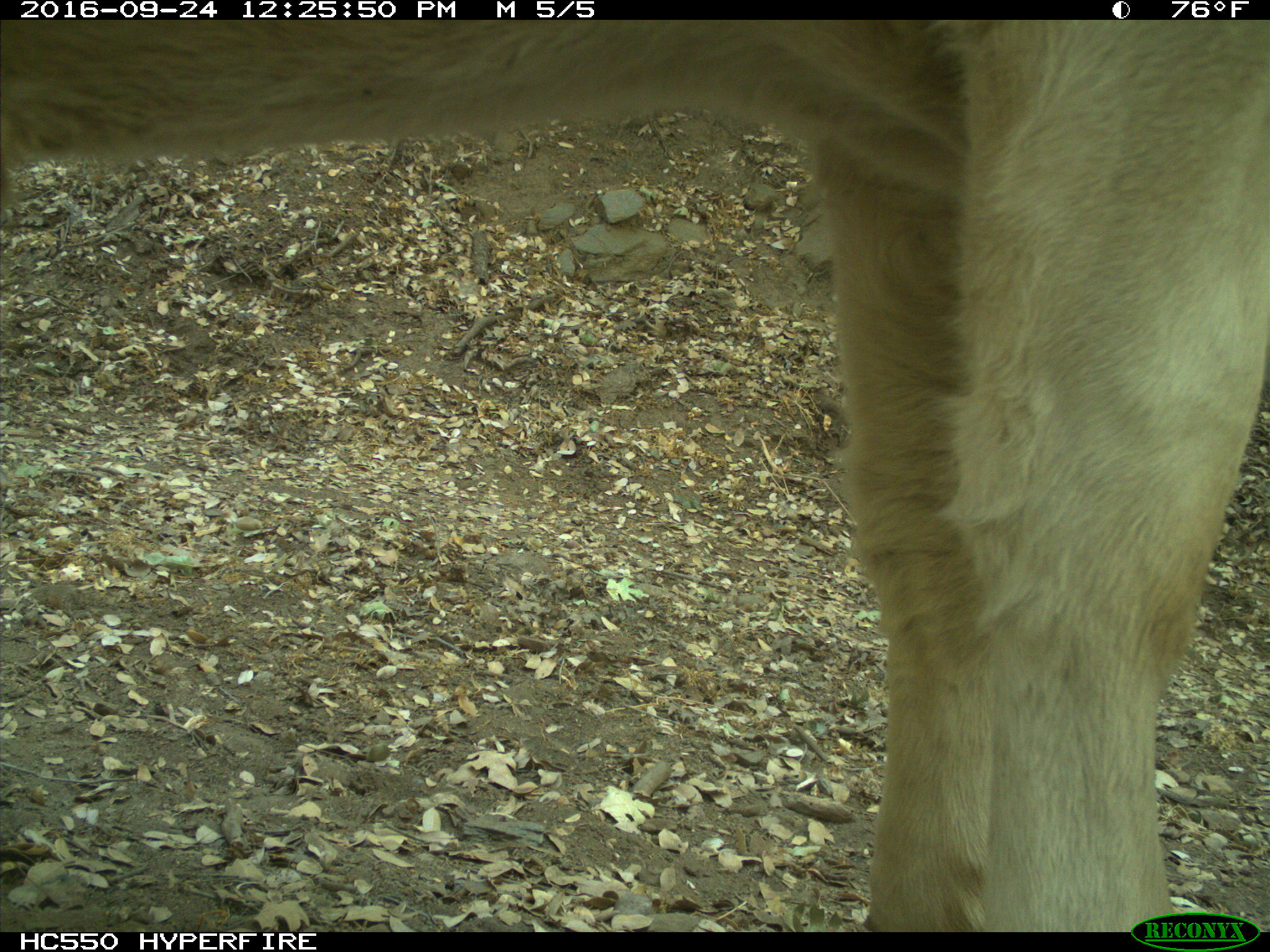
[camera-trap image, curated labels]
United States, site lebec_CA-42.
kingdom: Animalia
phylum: Chordata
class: Mammalia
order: Artiodactyla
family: Bovidae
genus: Bos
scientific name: Bos taurus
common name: domestic cow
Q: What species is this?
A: Bos taurus (domestic cow).